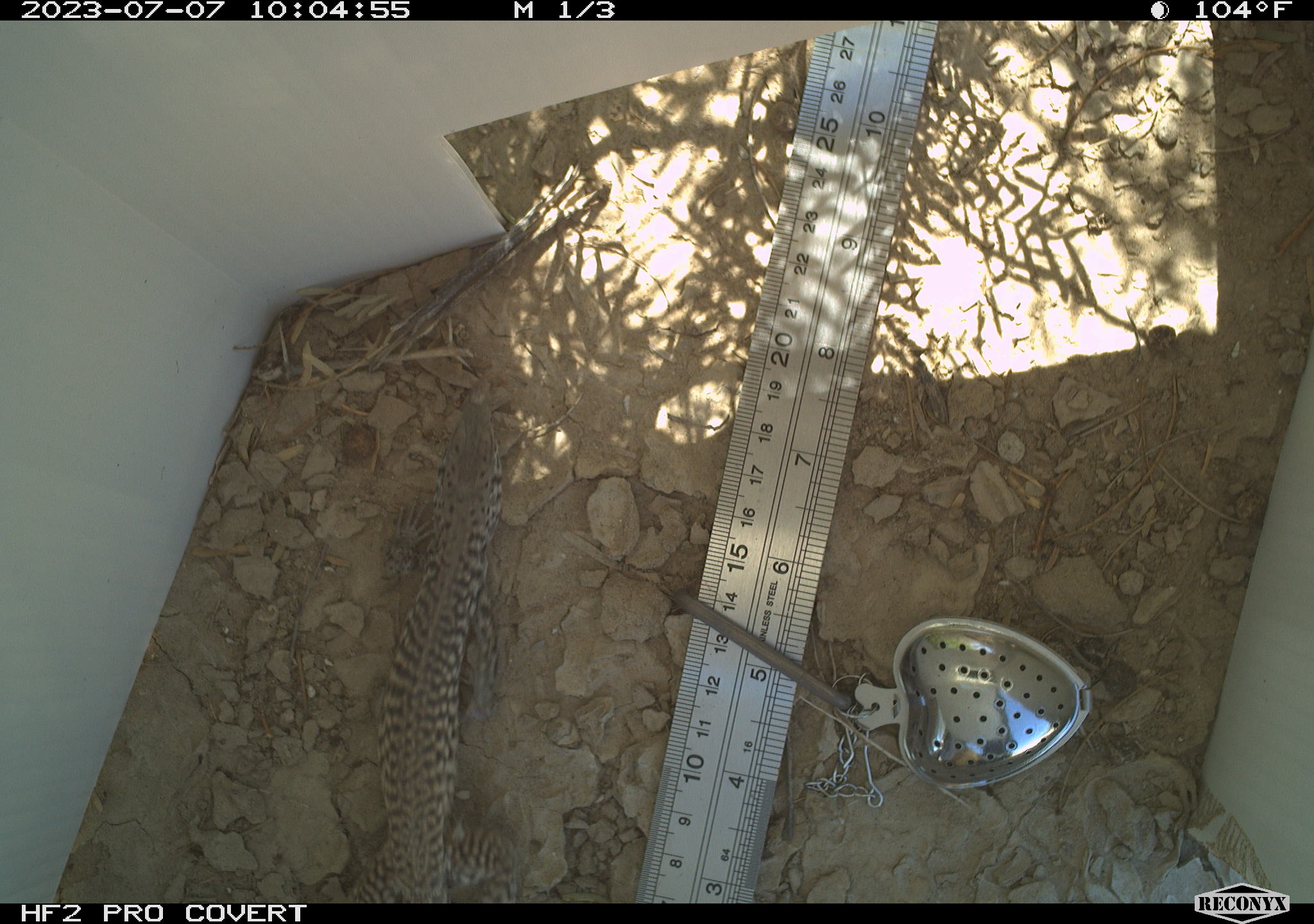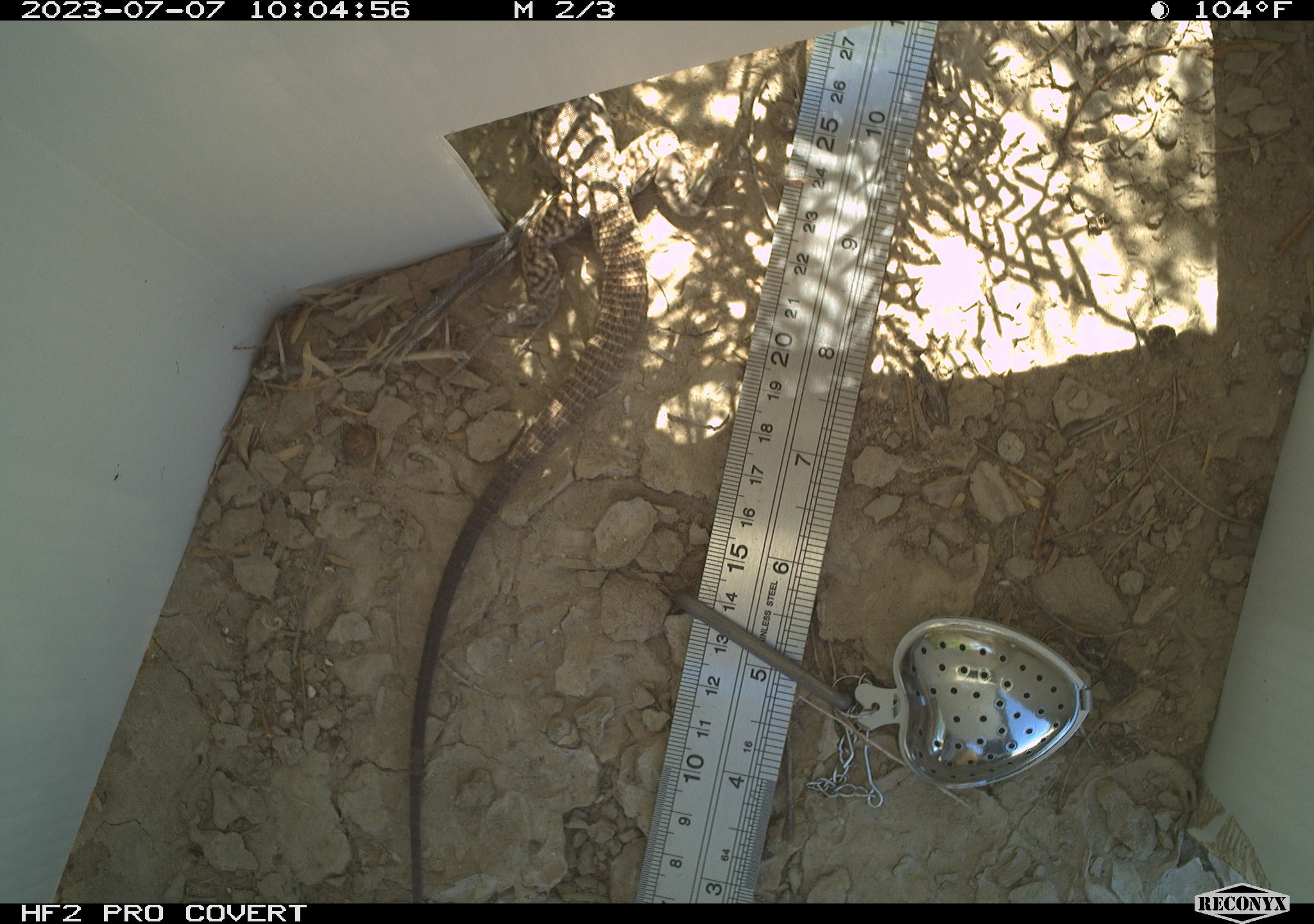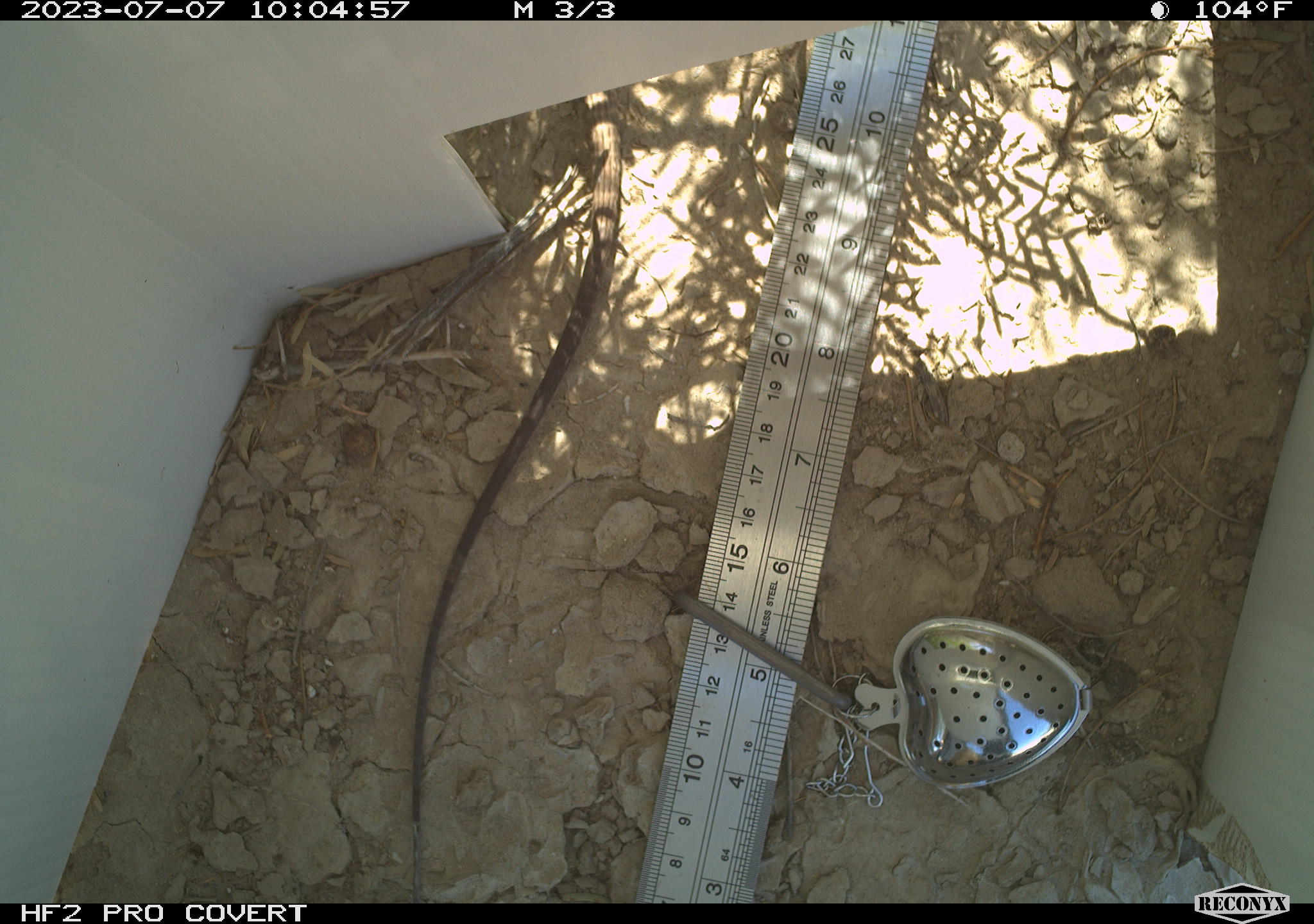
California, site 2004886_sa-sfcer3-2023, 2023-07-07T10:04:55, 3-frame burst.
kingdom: Animalia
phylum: Chordata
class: Reptilia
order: Squamata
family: Teiidae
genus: Aspidoscelis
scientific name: Aspidoscelis tigris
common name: western whiptail